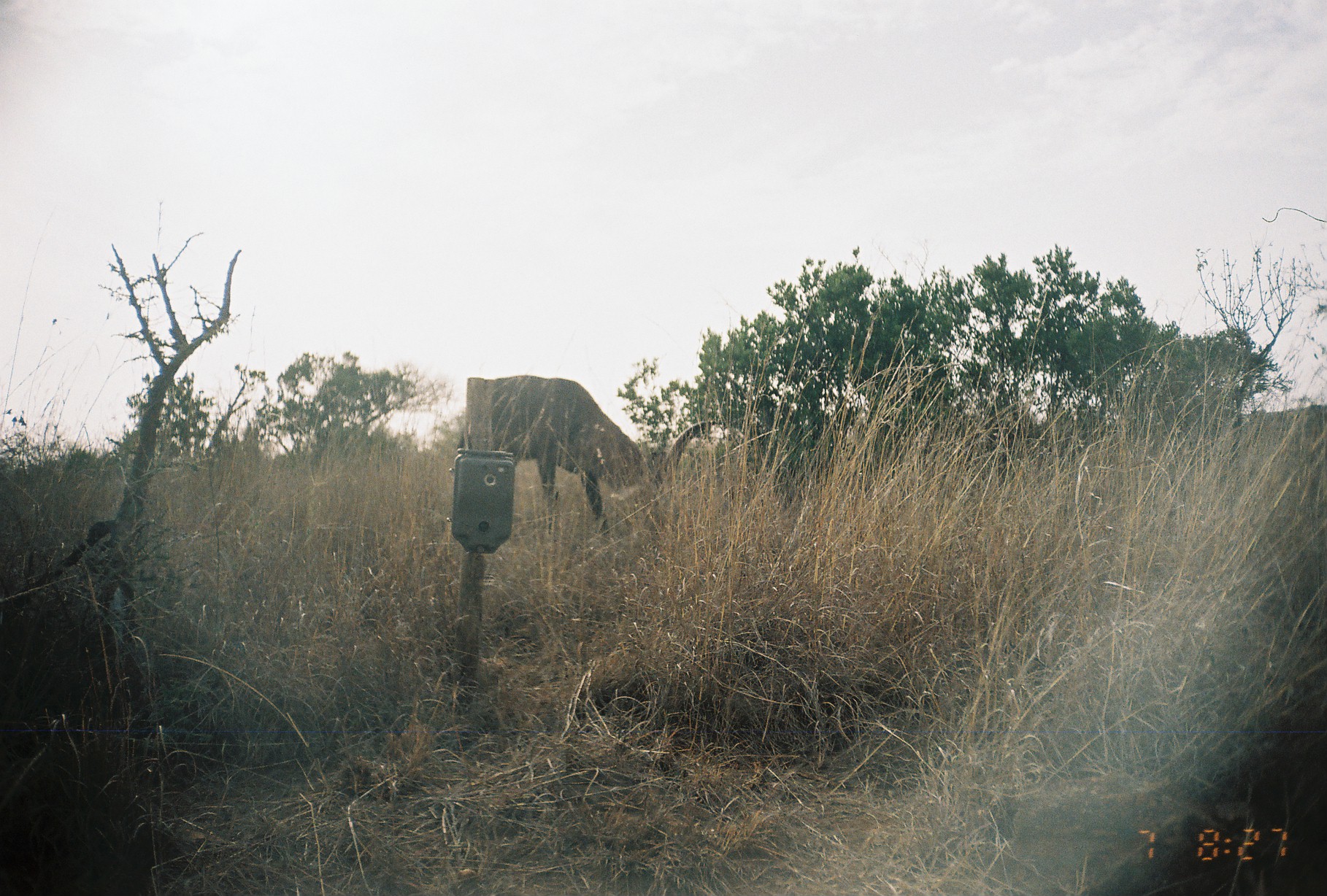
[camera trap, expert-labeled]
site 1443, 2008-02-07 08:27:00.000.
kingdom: Animalia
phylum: Chordata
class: Mammalia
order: Artiodactyla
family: Bovidae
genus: Kobus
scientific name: Kobus ellipsiprymnus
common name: waterbuck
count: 1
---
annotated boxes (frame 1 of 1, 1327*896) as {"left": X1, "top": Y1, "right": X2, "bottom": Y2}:
kobus ellipsiprymnus: {"left": 455, "top": 373, "right": 720, "bottom": 541}